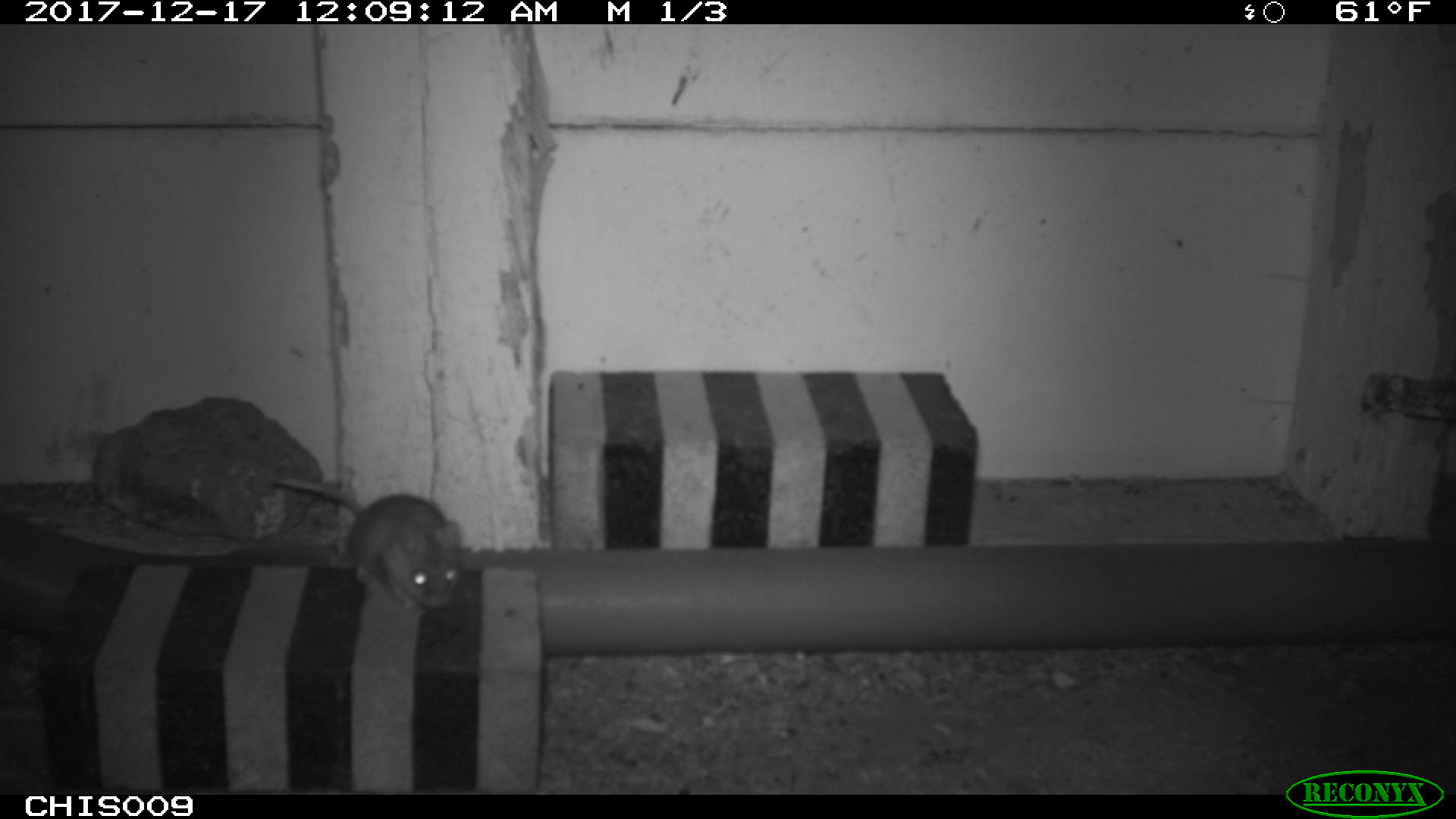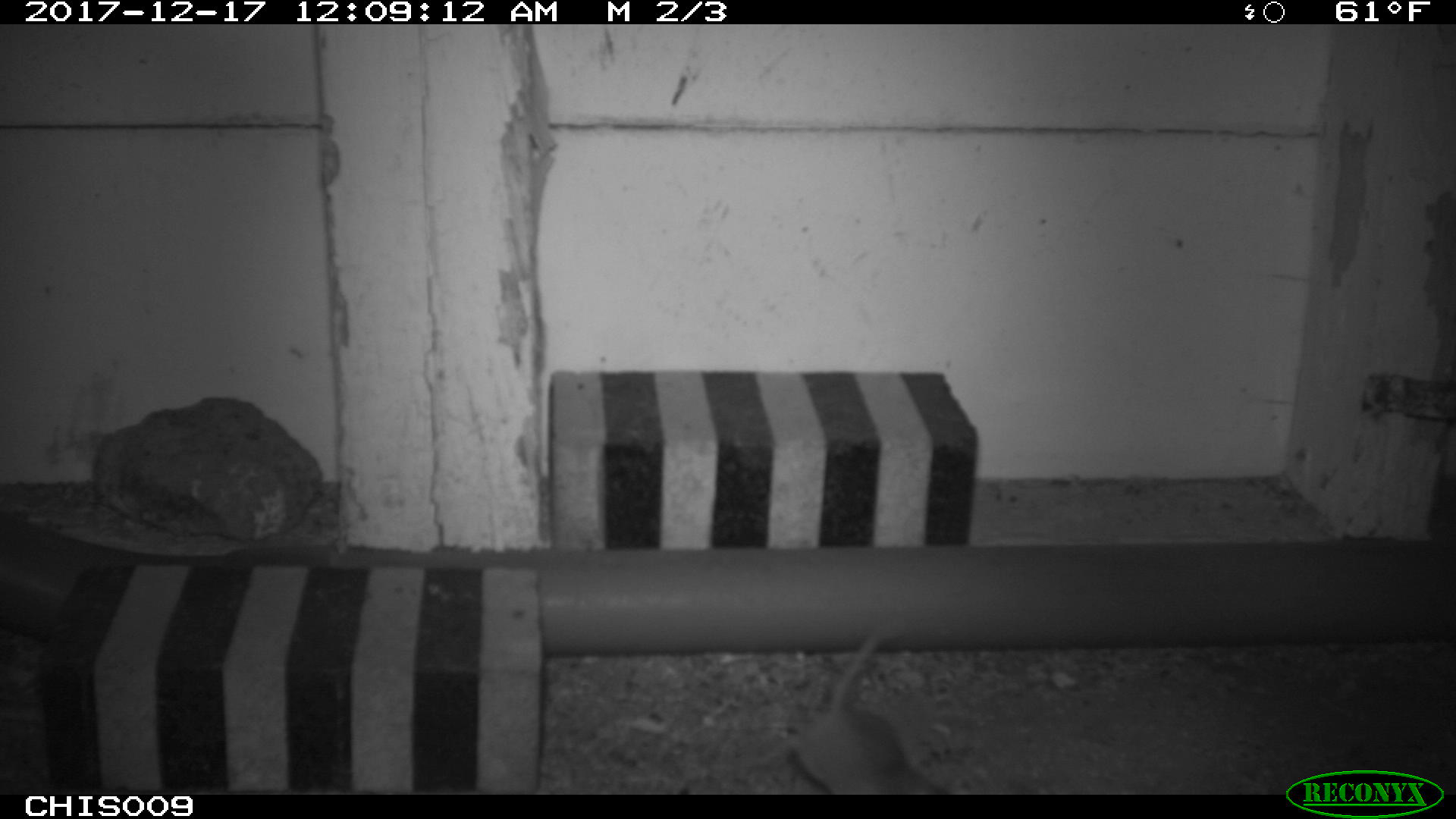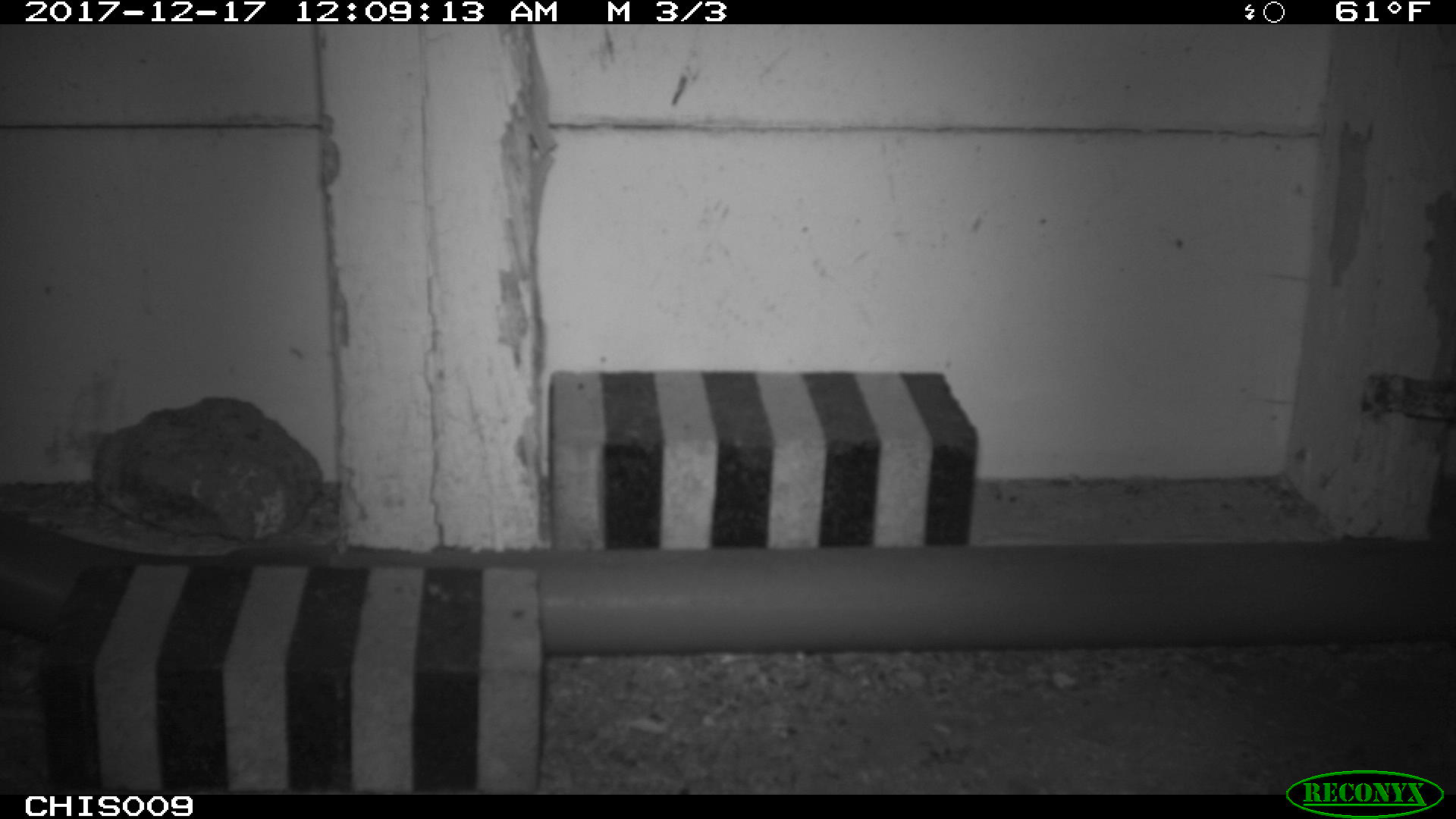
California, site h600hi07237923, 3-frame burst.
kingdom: Animalia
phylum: Chordata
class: Mammalia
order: Rodentia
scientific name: Rodentia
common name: rodent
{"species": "rodent (Rodentia)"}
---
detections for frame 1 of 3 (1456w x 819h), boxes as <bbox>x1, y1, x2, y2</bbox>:
rodent: <bbox>270, 472, 462, 607</bbox>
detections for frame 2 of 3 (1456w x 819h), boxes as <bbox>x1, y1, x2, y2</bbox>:
rodent: <bbox>758, 632, 949, 795</bbox>